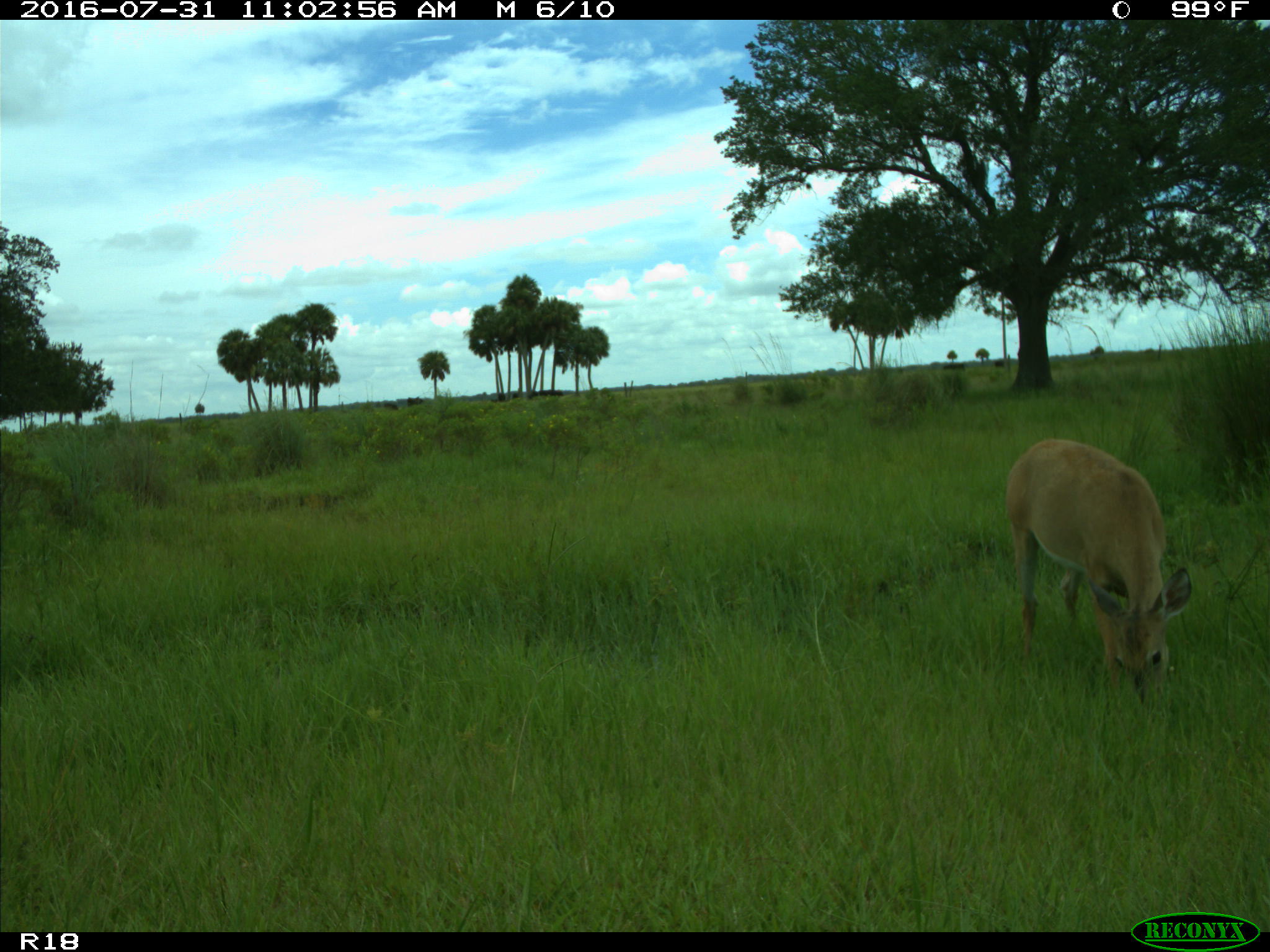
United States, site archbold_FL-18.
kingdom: Animalia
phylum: Chordata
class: Mammalia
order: Artiodactyla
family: Cervidae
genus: Odocoileus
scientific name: Odocoileus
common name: deer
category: unidentified deer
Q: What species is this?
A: Unidentified deer (deer) (Odocoileus).